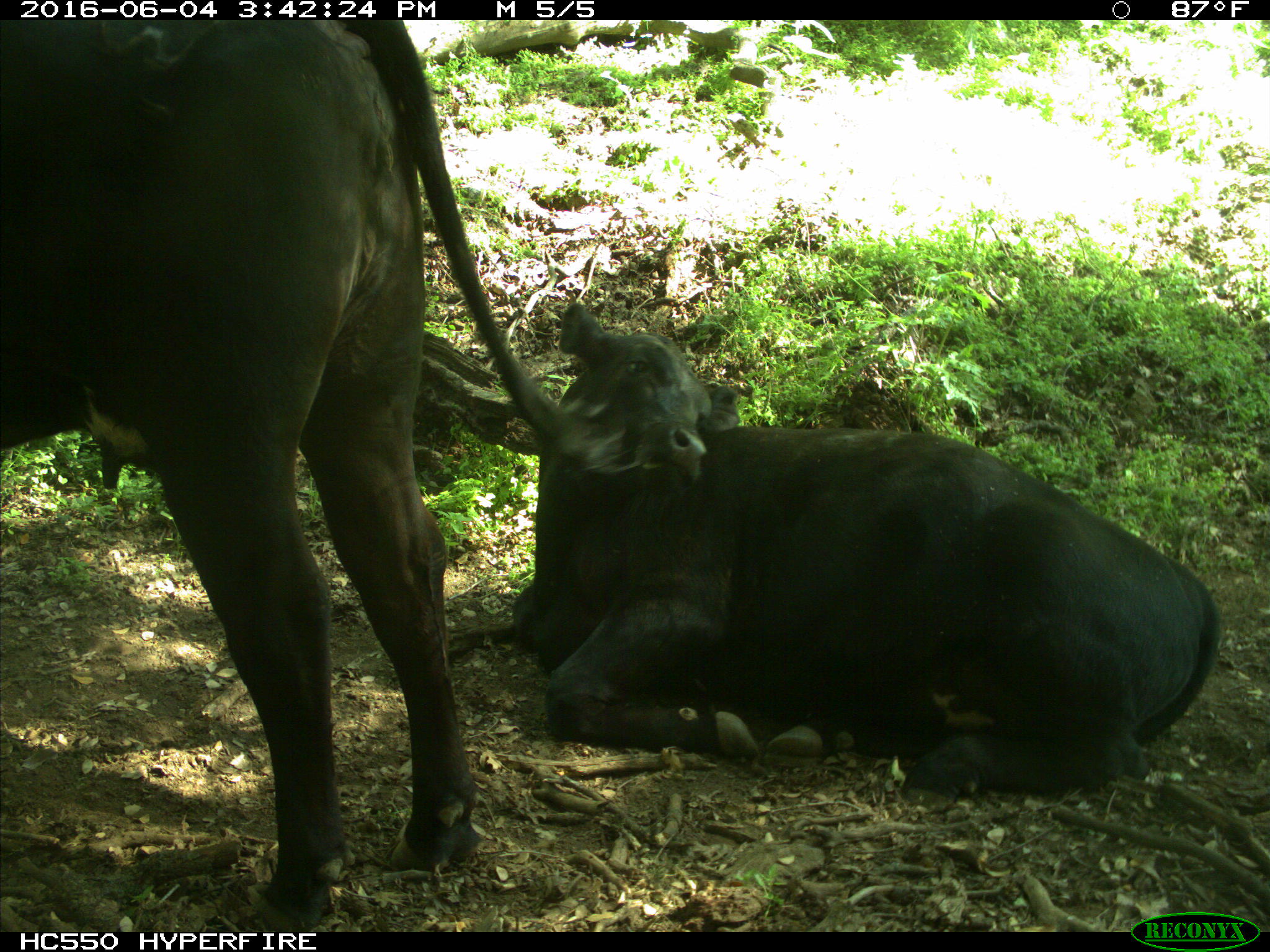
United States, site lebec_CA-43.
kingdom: Animalia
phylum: Chordata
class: Mammalia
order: Artiodactyla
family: Bovidae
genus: Bos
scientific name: Bos taurus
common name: domestic cow